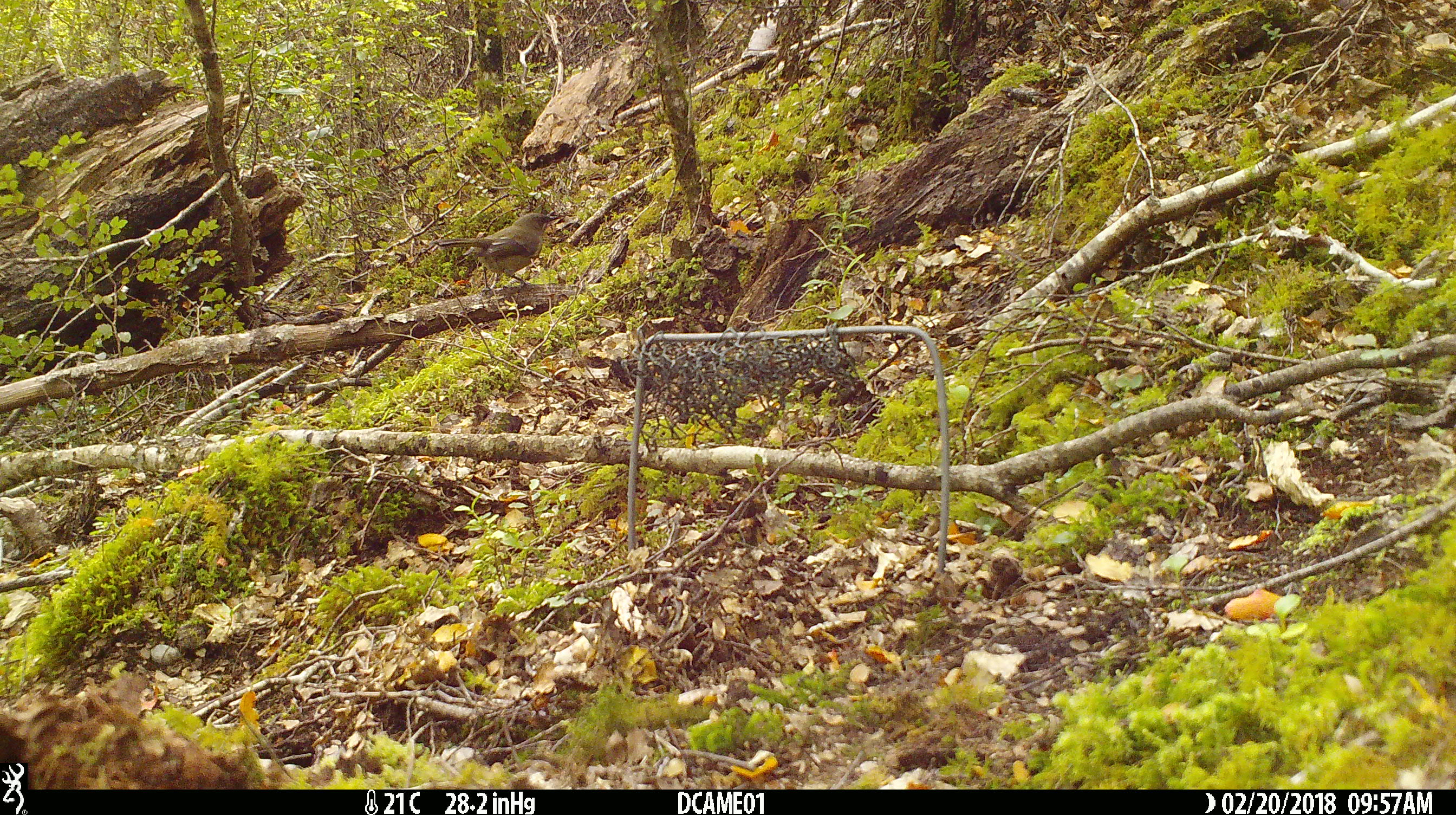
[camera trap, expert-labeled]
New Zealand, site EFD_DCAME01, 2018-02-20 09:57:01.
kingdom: Animalia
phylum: Chordata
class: Aves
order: Passeriformes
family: Meliphagidae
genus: Anthornis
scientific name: Anthornis melanura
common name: new zealand bellbird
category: bellbird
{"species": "bellbird (new zealand bellbird) (Anthornis melanura)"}